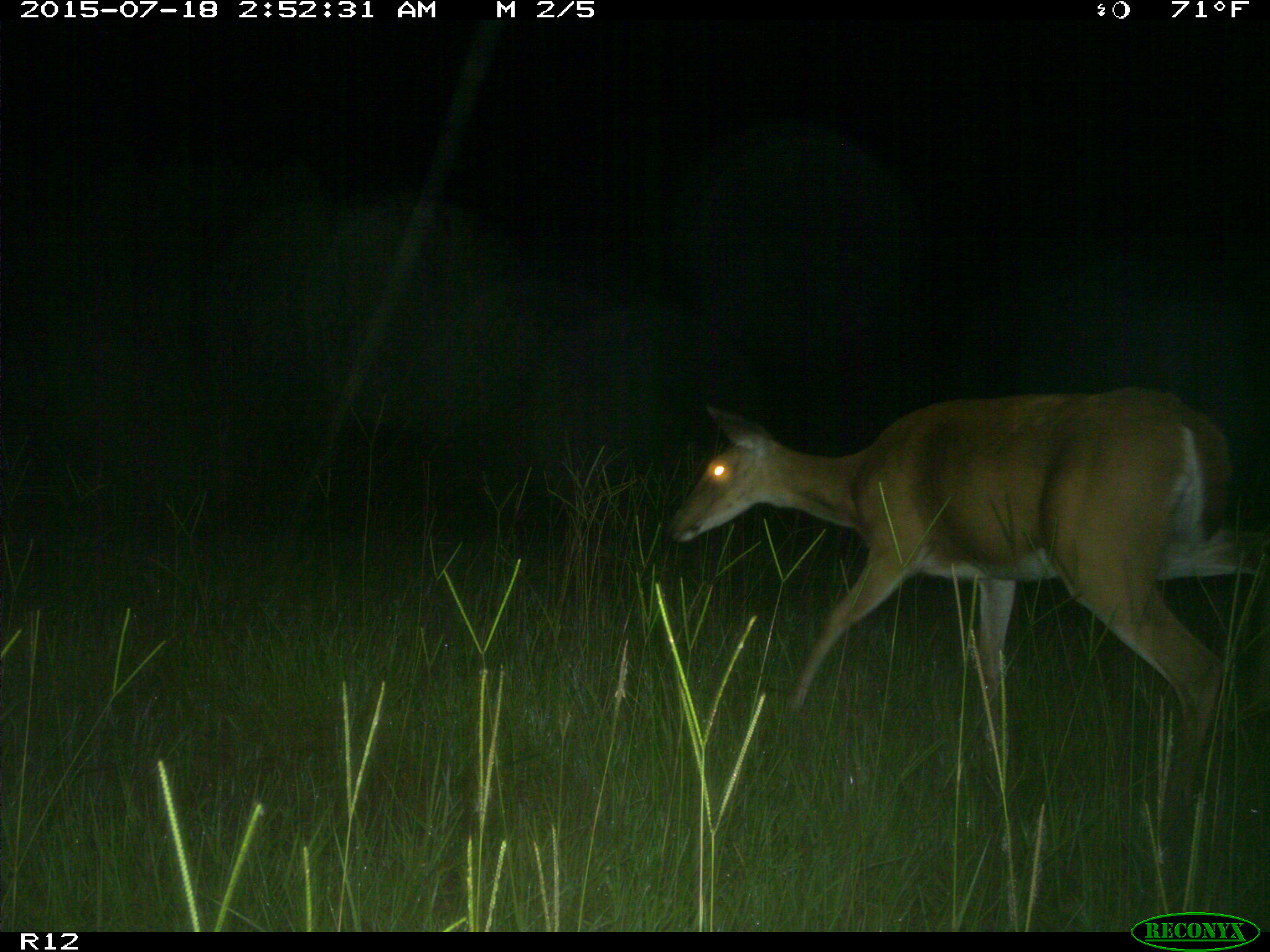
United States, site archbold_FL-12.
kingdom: Animalia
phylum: Chordata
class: Mammalia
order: Artiodactyla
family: Cervidae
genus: Odocoileus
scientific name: Odocoileus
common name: deer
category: unidentified deer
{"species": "unidentified deer (deer) (Odocoileus)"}